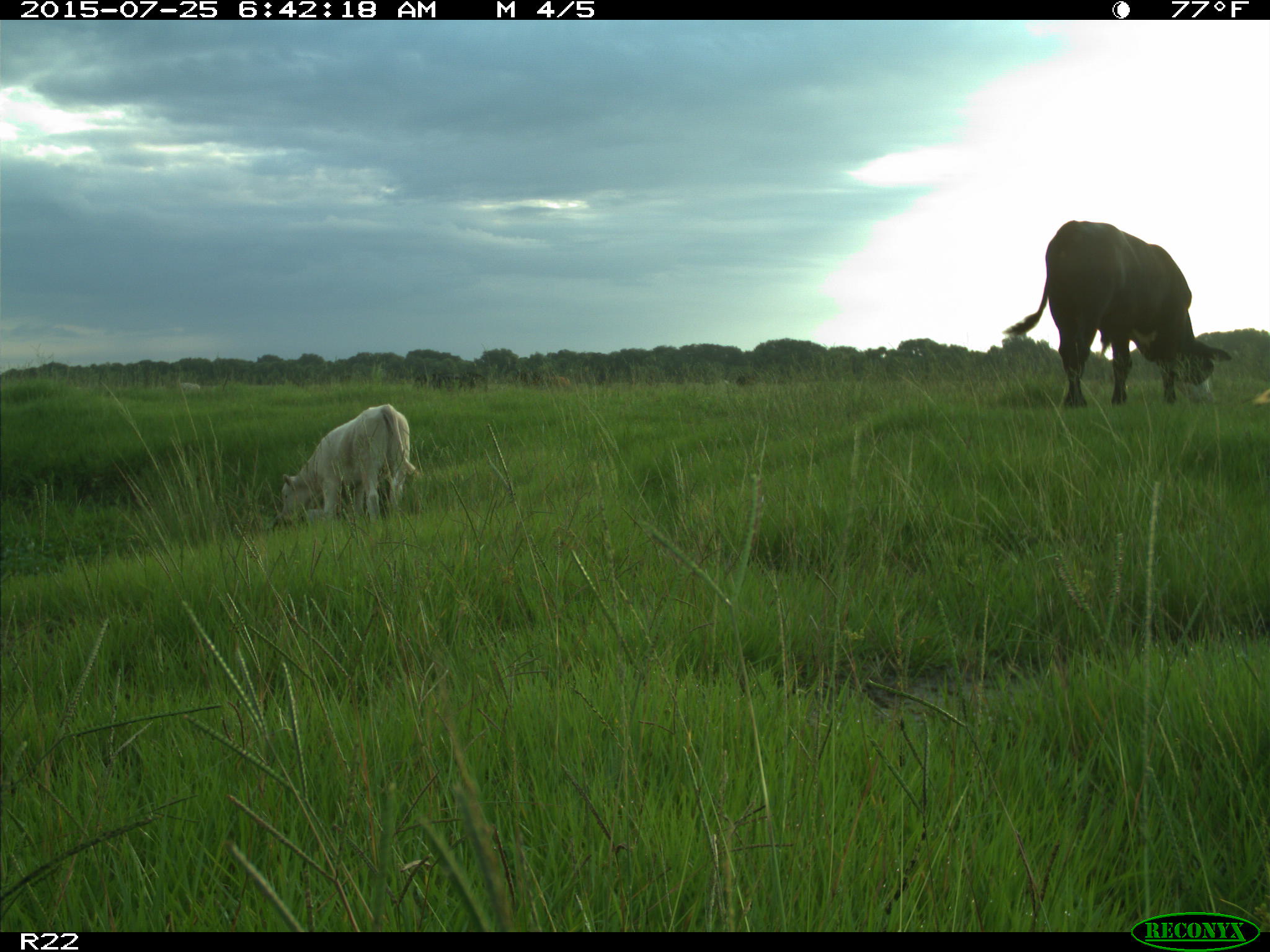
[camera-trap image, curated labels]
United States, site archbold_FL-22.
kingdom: Animalia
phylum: Chordata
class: Mammalia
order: Artiodactyla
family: Bovidae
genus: Bos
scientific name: Bos taurus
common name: domestic cow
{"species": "Bos taurus (domestic cow)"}